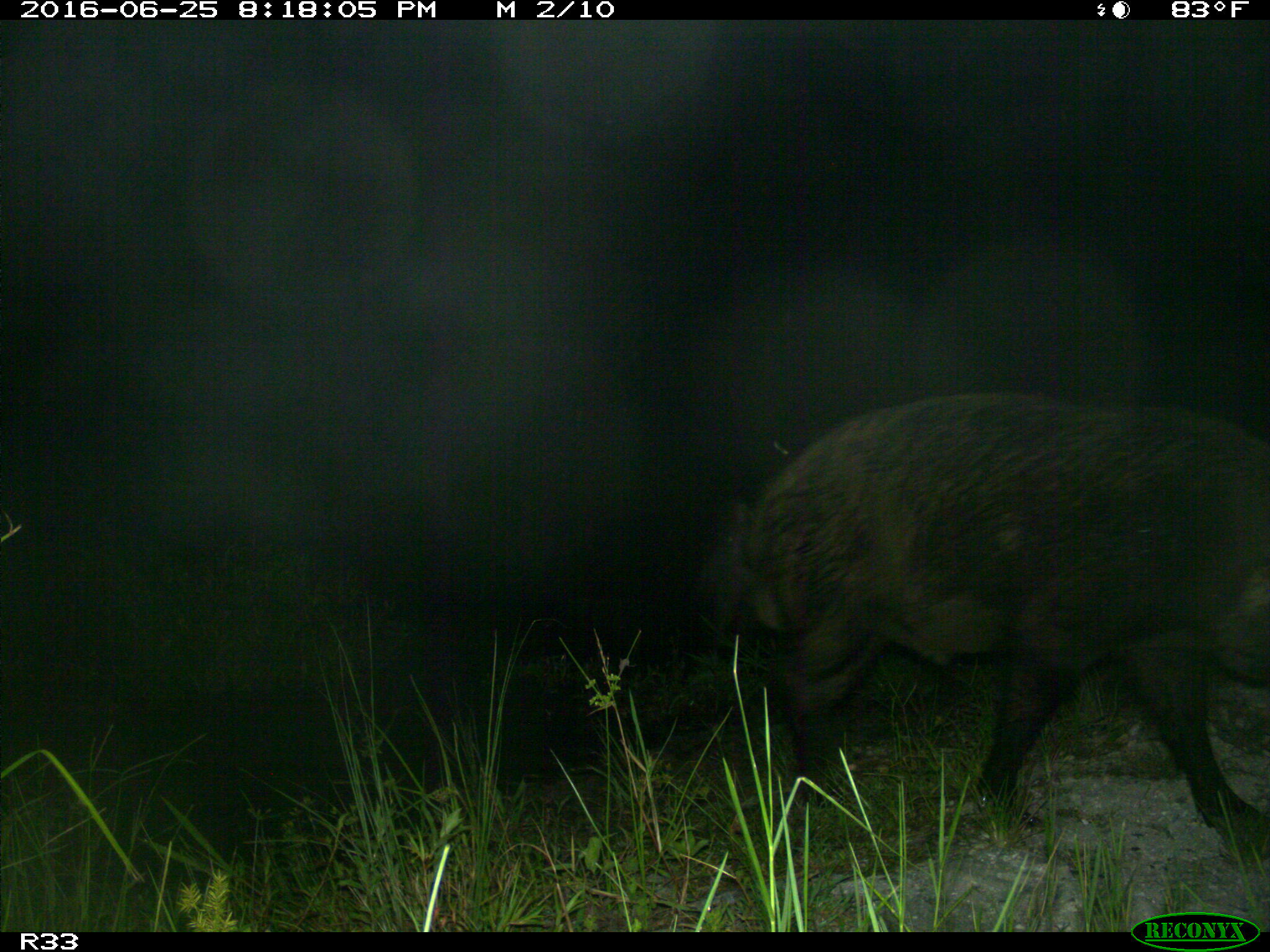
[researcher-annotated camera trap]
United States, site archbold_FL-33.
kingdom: Animalia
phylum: Chordata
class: Mammalia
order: Artiodactyla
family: Suidae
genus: Sus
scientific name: Sus scrofa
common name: wild boar